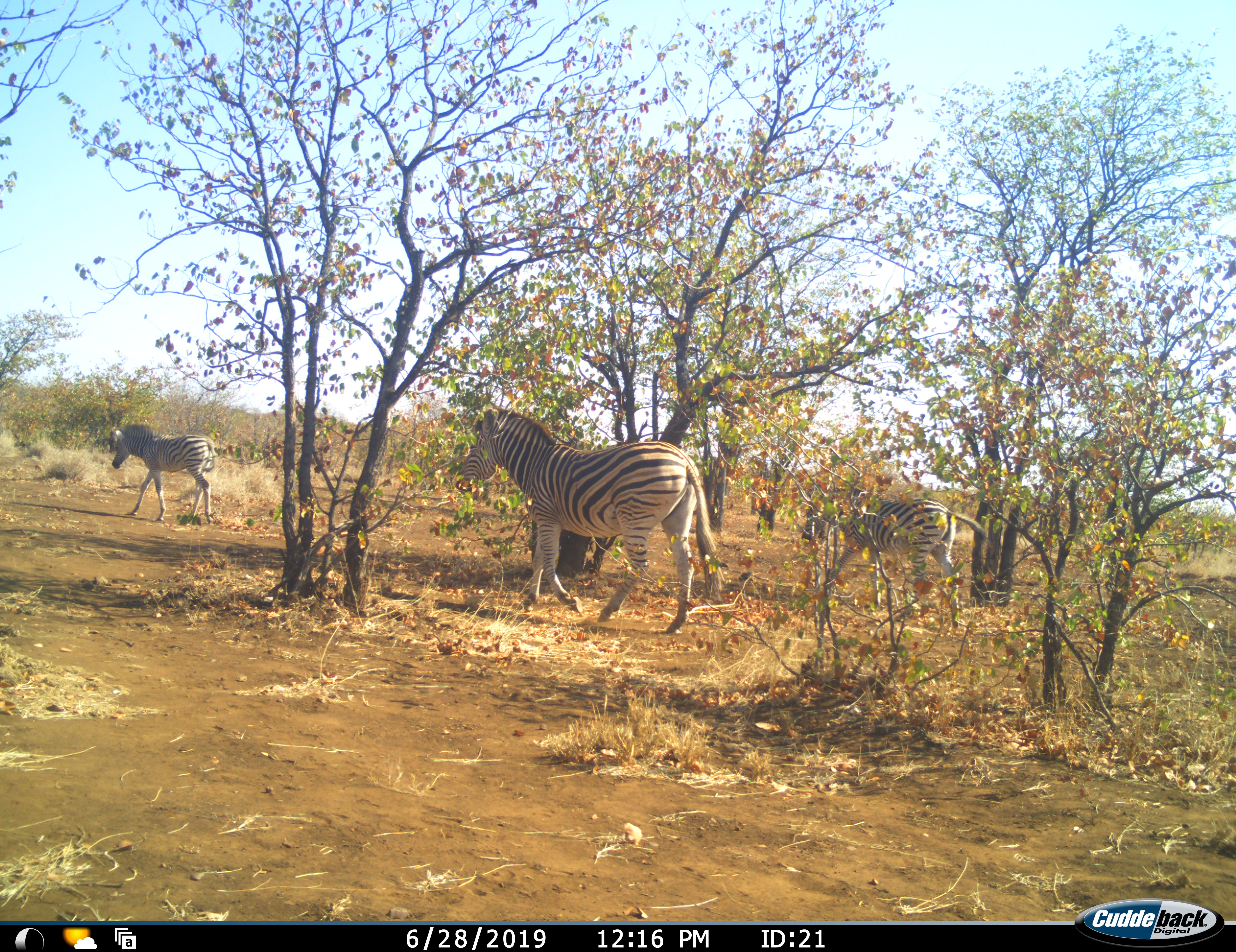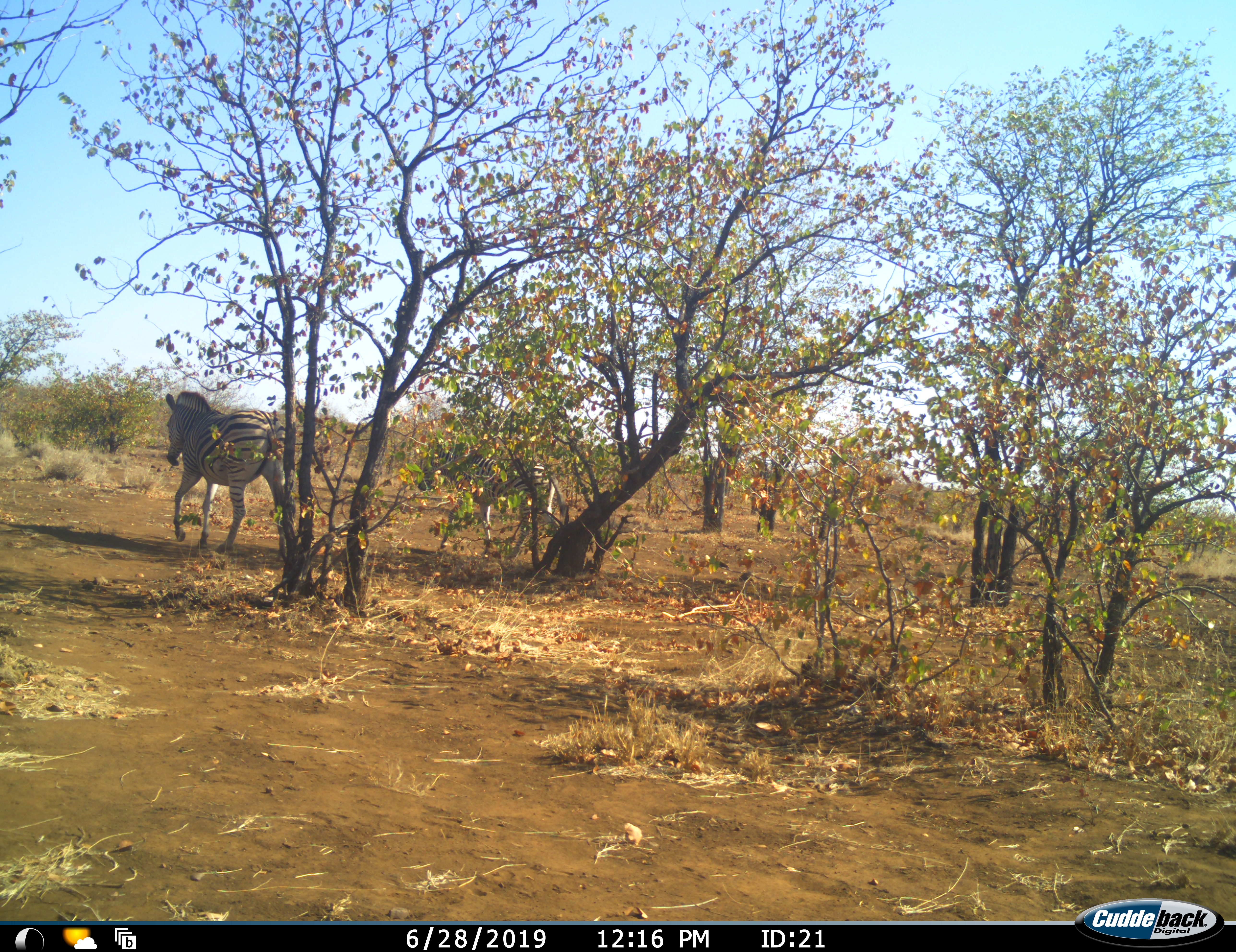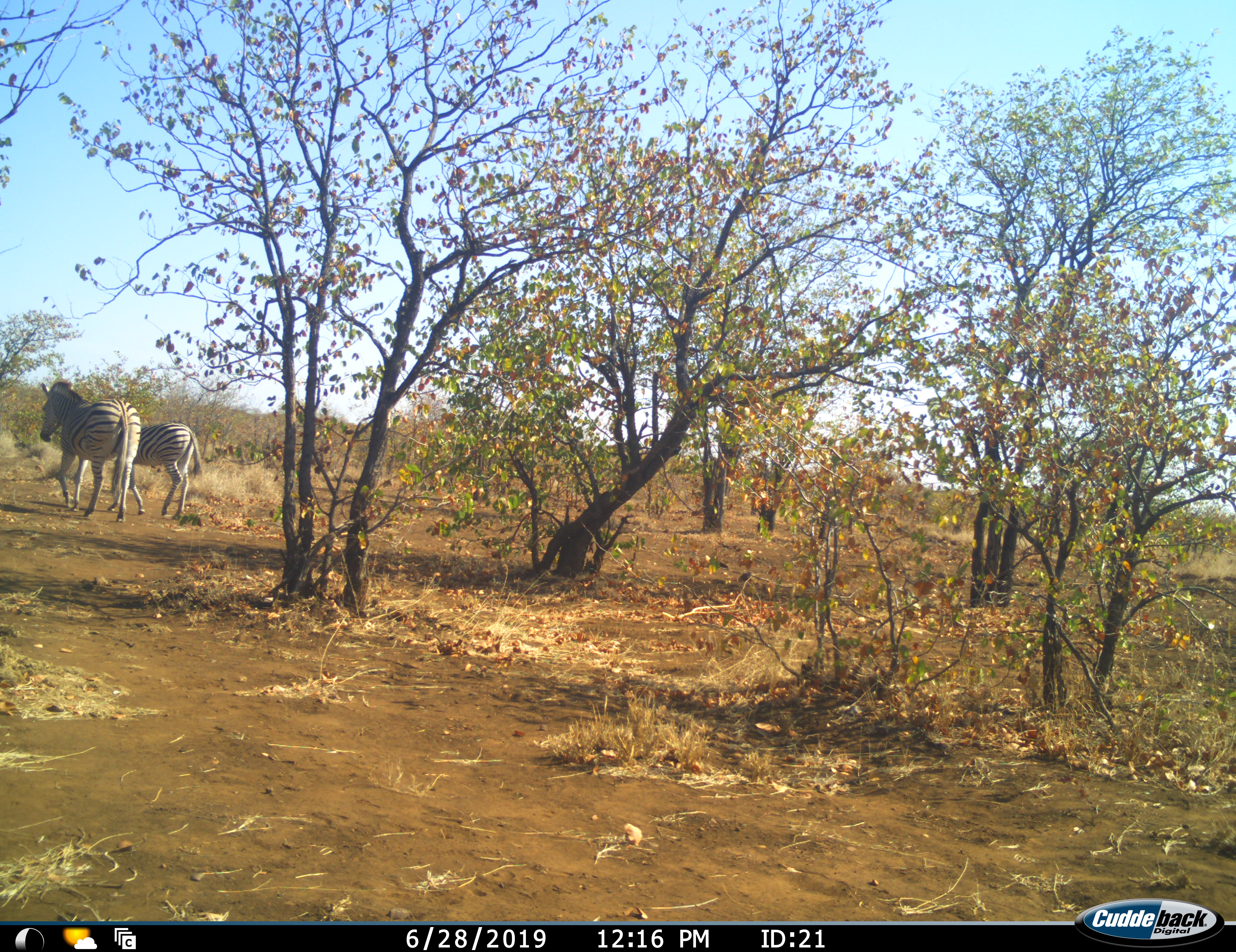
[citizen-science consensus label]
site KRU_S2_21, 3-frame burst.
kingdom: Animalia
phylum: Chordata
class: Mammalia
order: Perissodactyla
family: Equidae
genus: Equus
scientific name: Equus quagga burchellii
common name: burchell's zebra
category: zebraburchells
Zebraburchells (burchell's zebra) (Equus quagga burchellii), count 3. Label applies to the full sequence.